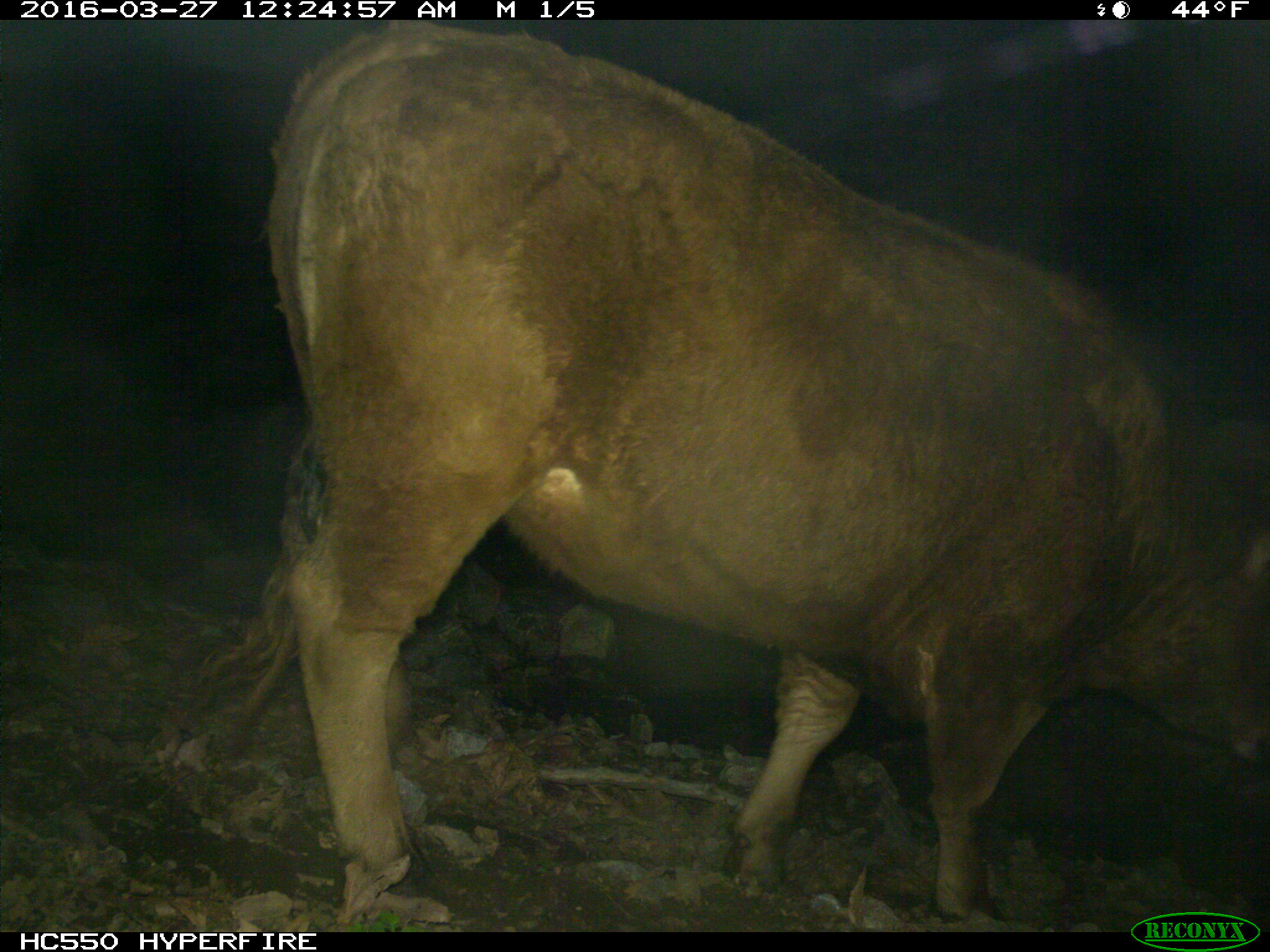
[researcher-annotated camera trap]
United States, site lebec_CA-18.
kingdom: Animalia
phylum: Chordata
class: Mammalia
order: Artiodactyla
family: Bovidae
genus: Bos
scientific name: Bos taurus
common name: domestic cow